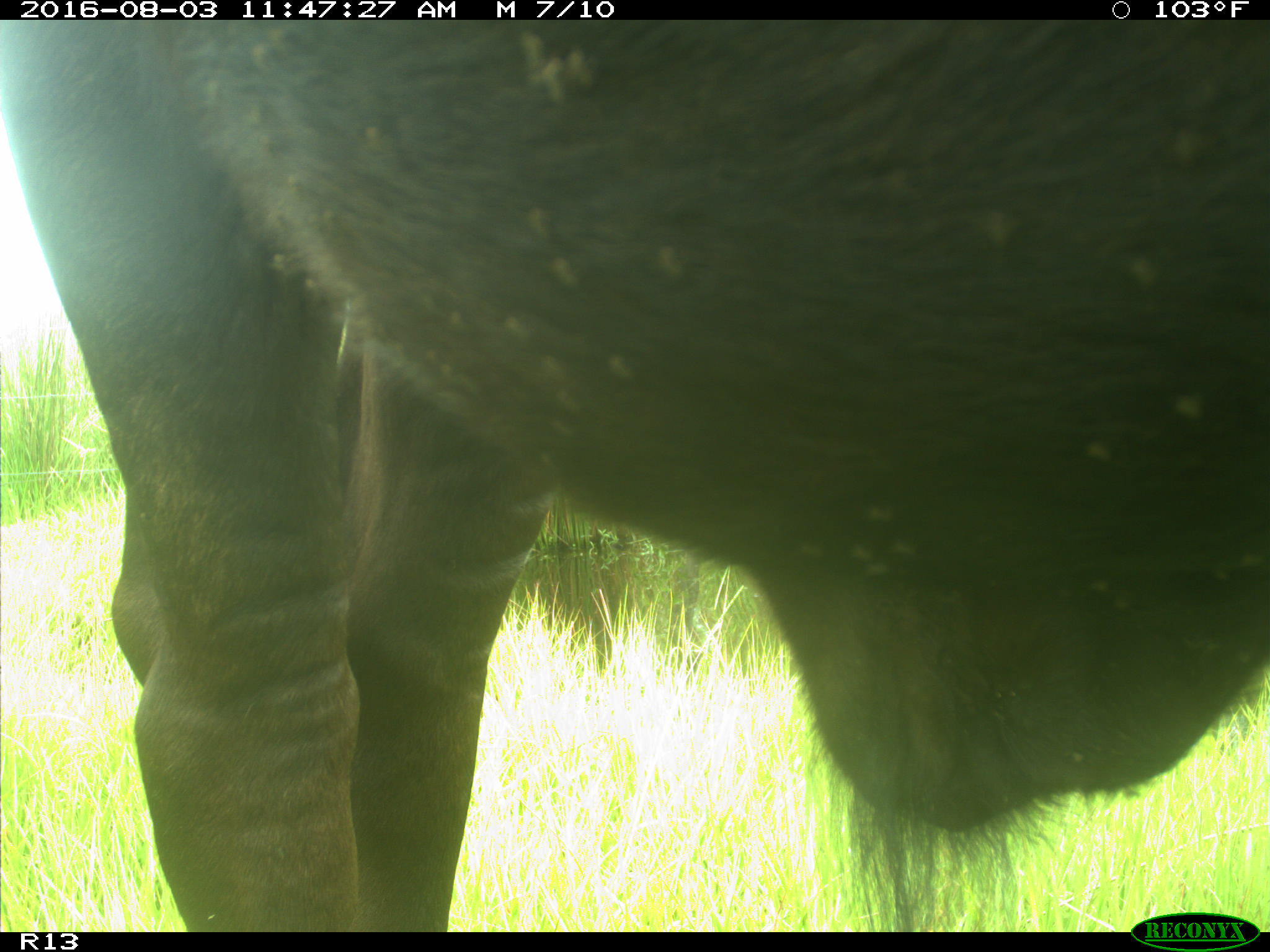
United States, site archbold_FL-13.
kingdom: Animalia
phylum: Chordata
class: Mammalia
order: Artiodactyla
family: Bovidae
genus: Bos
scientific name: Bos taurus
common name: domestic cow